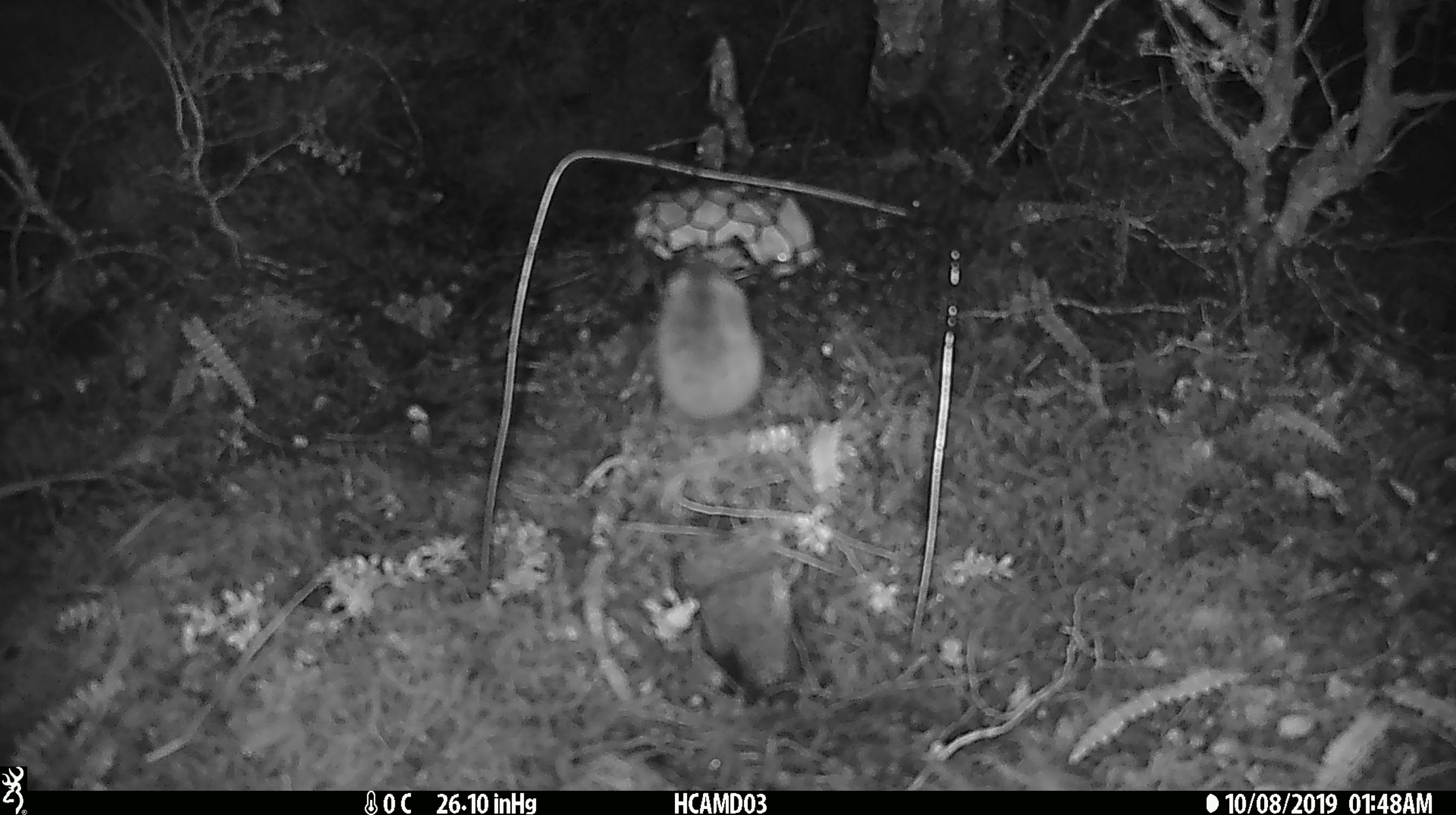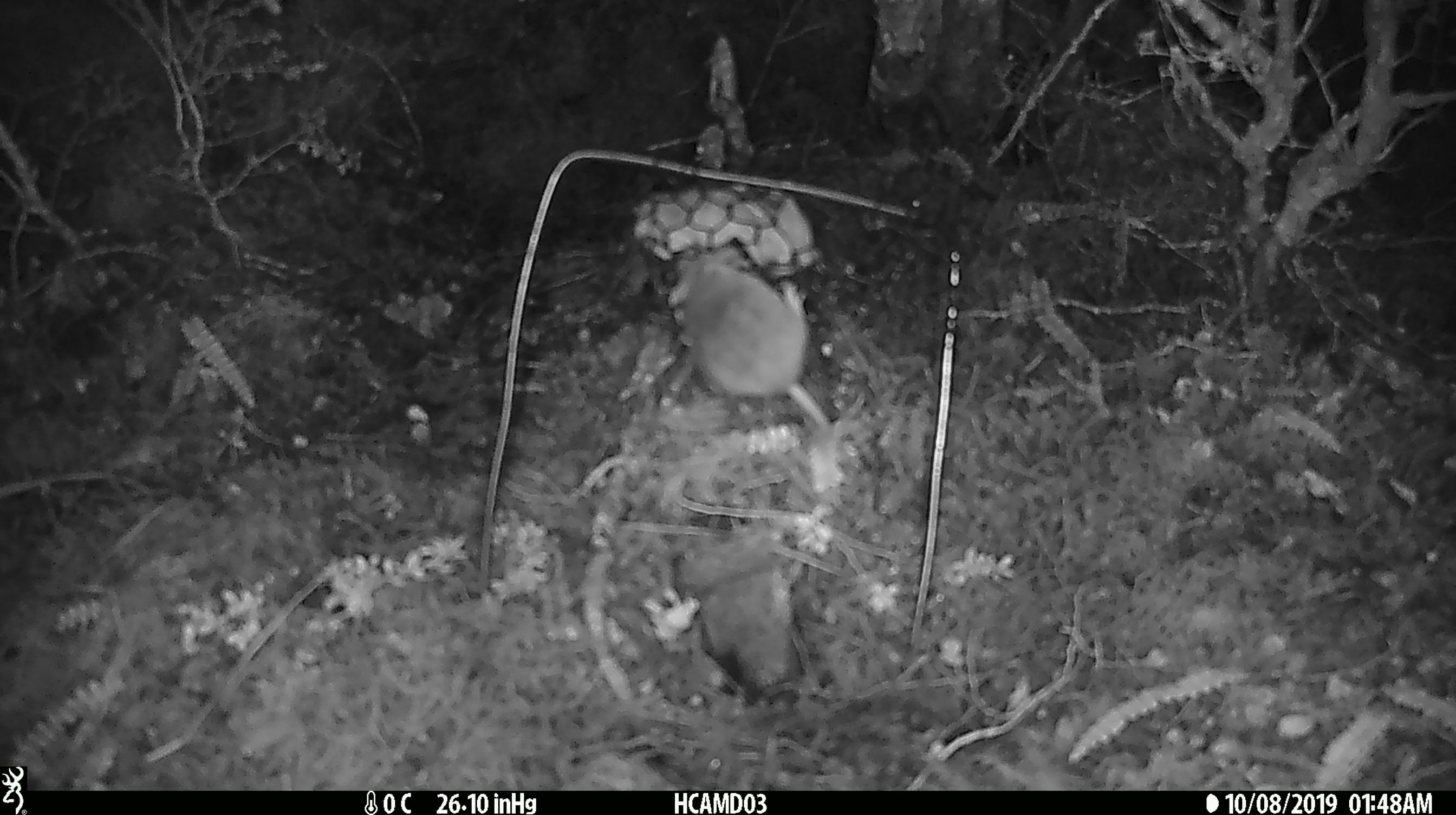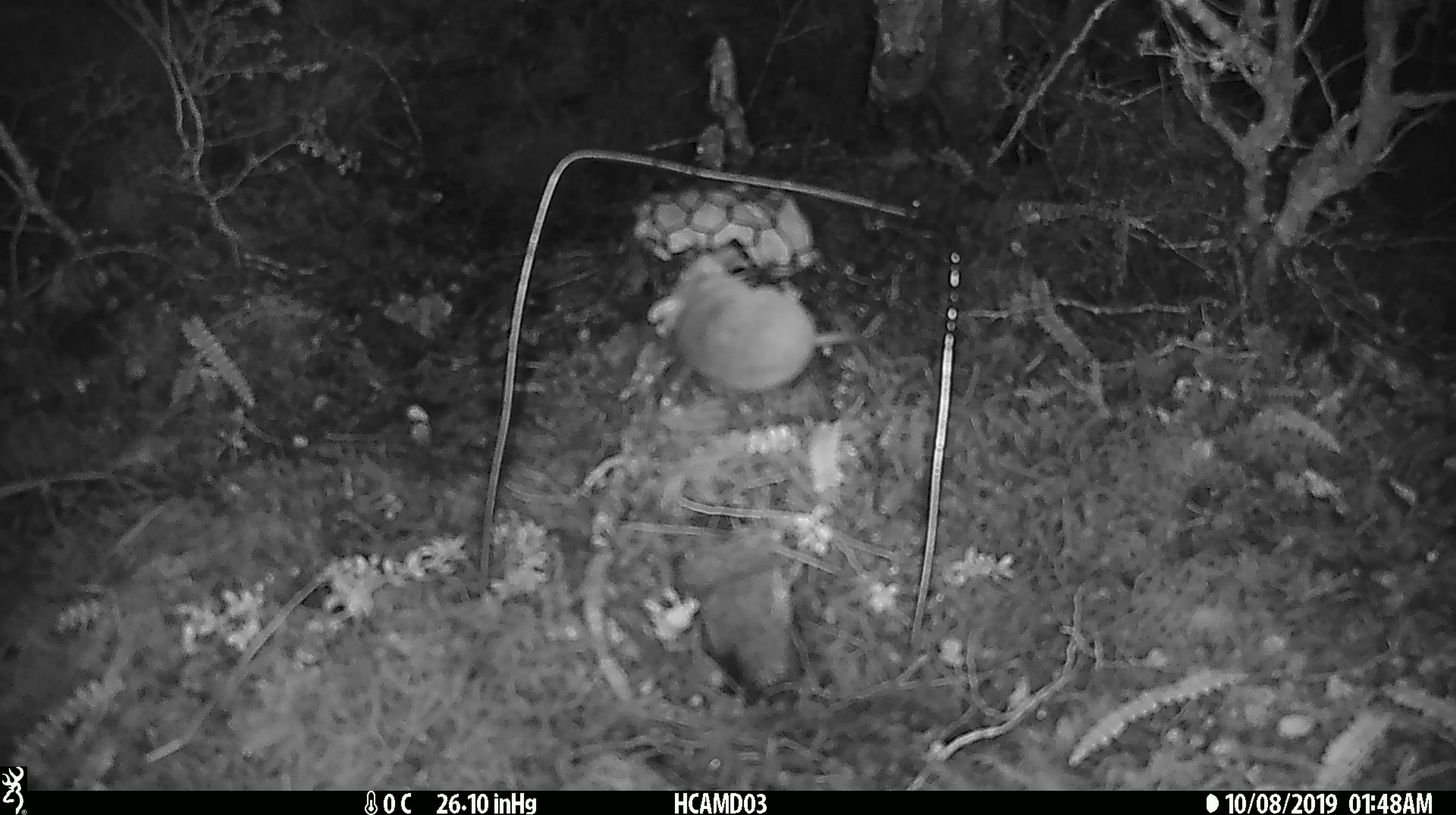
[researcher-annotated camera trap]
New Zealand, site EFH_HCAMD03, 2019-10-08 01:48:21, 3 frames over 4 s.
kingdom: Animalia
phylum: Chordata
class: Mammalia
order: Rodentia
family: Muridae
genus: Mus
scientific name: Mus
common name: mouse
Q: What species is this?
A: Mouse (Mus).